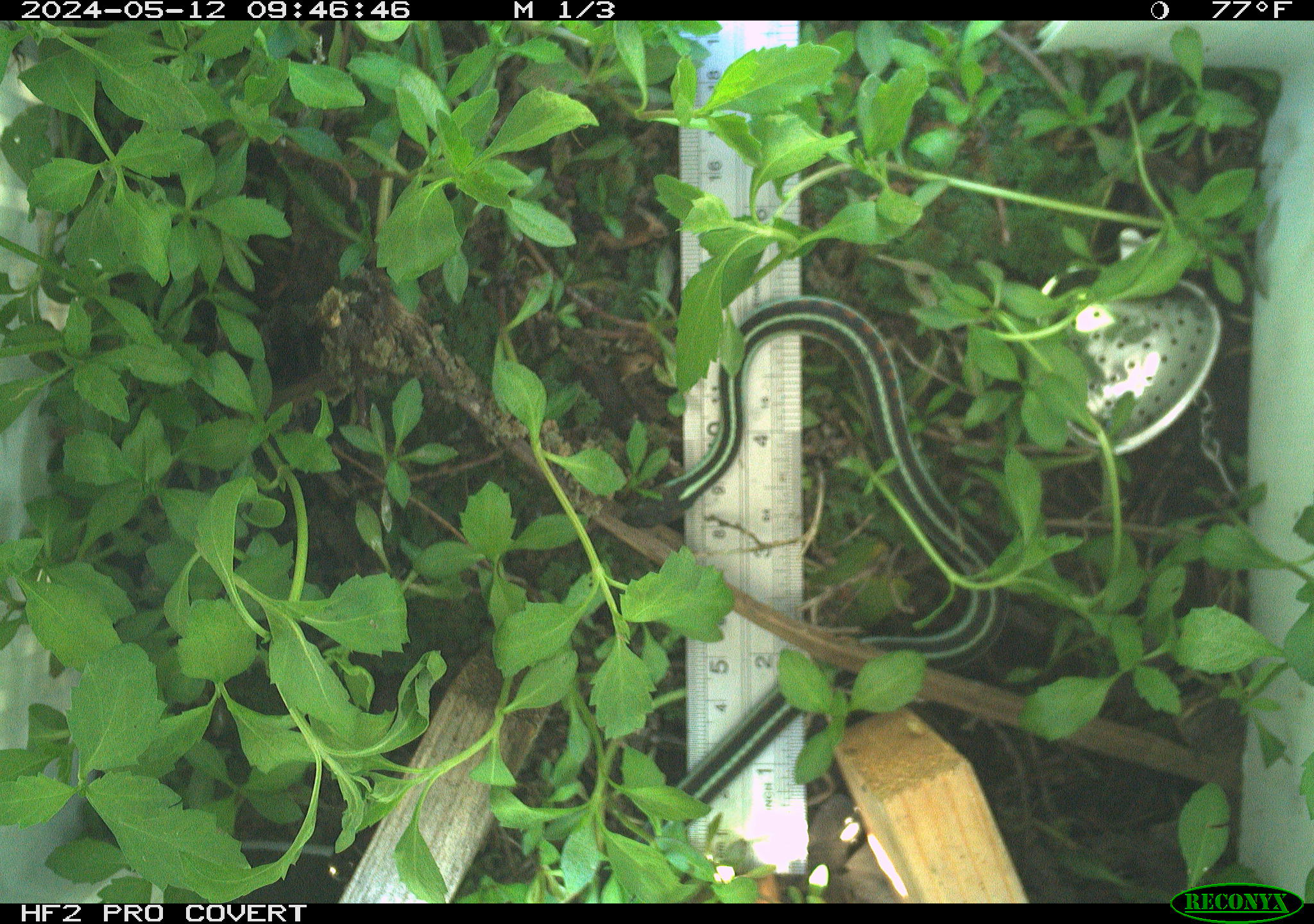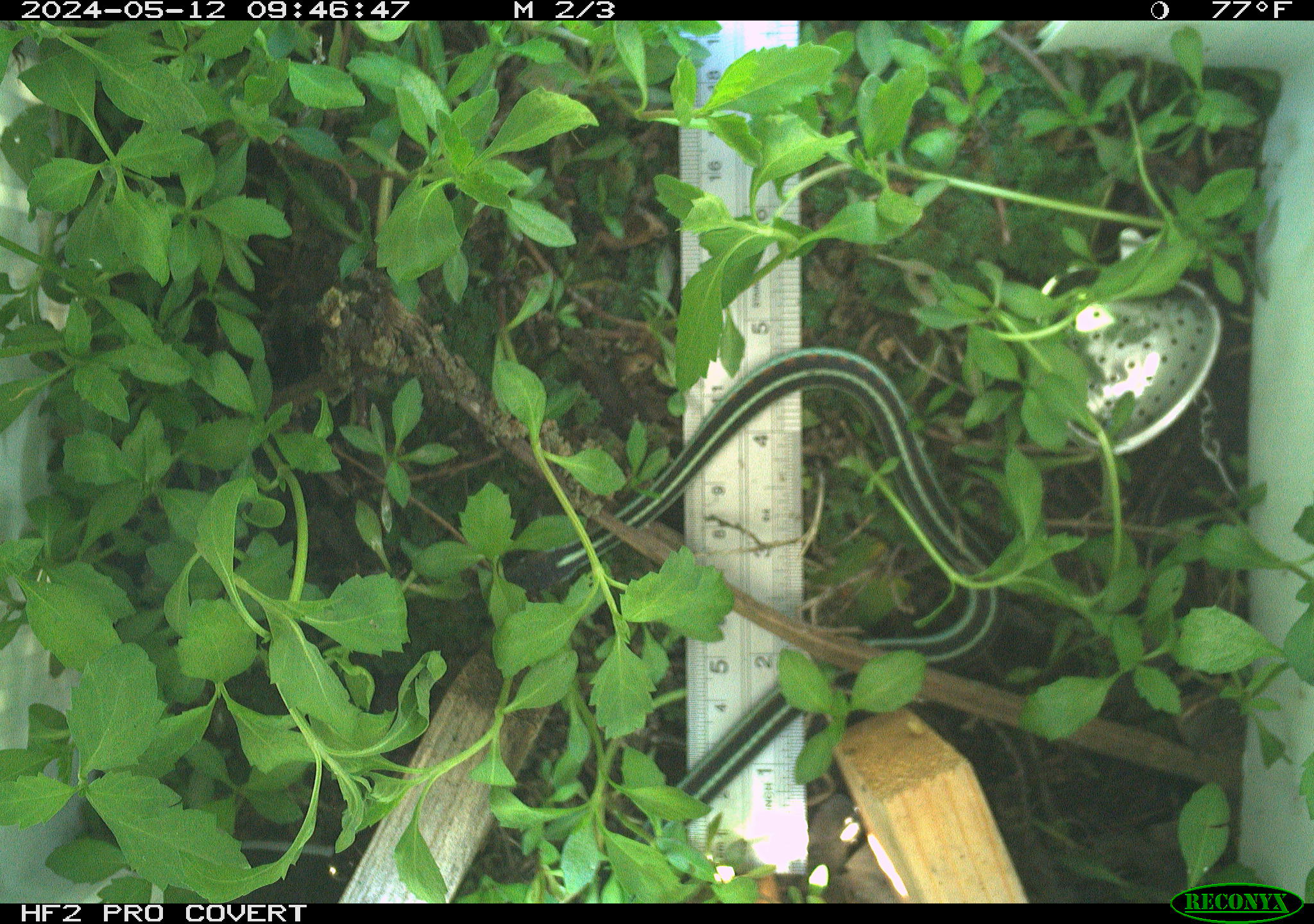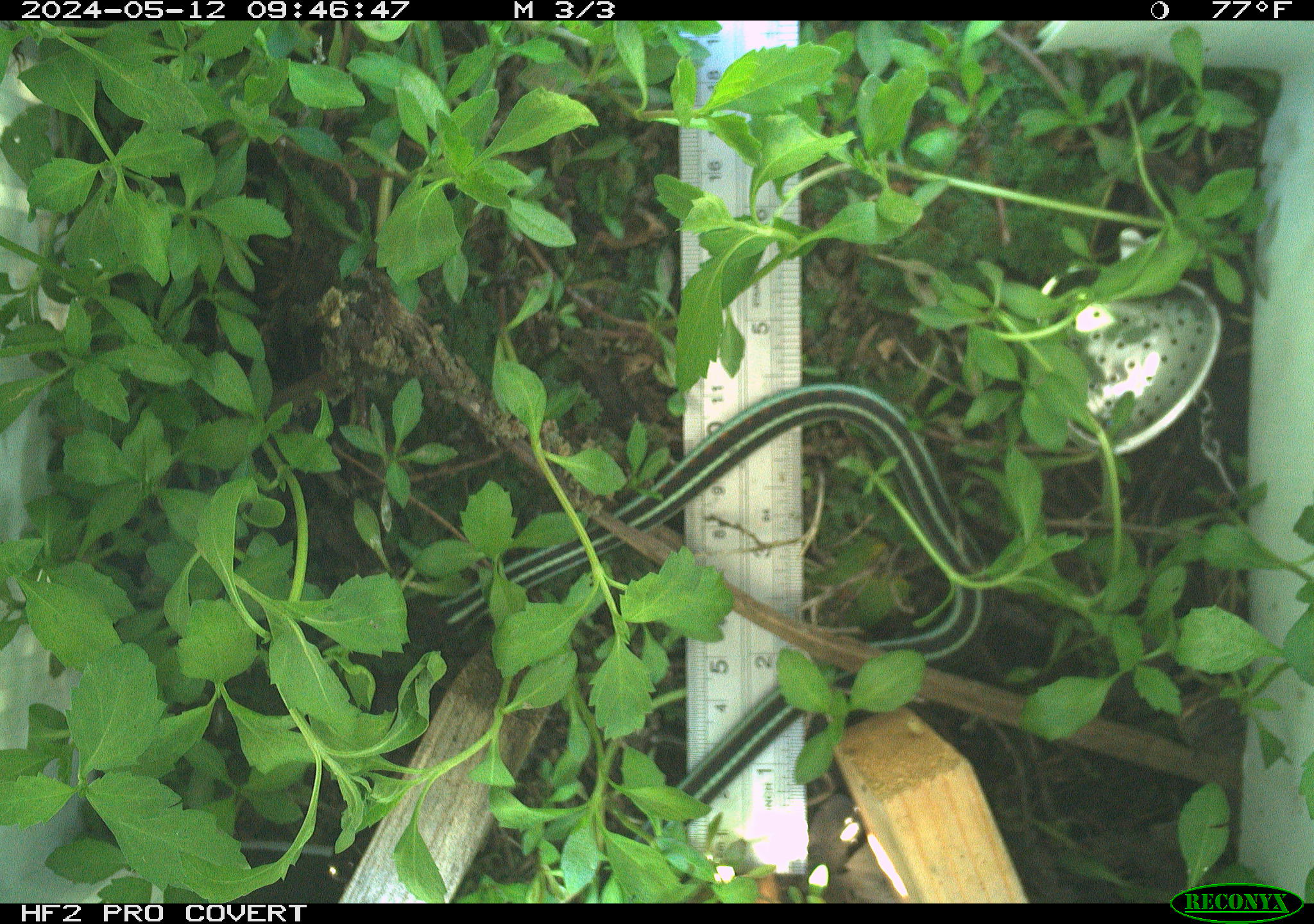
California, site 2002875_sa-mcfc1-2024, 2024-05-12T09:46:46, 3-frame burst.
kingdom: Animalia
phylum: Chordata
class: Reptilia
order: Squamata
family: Colubridae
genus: Thamnophis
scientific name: Thamnophis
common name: american gartersnakes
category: thamnophis species